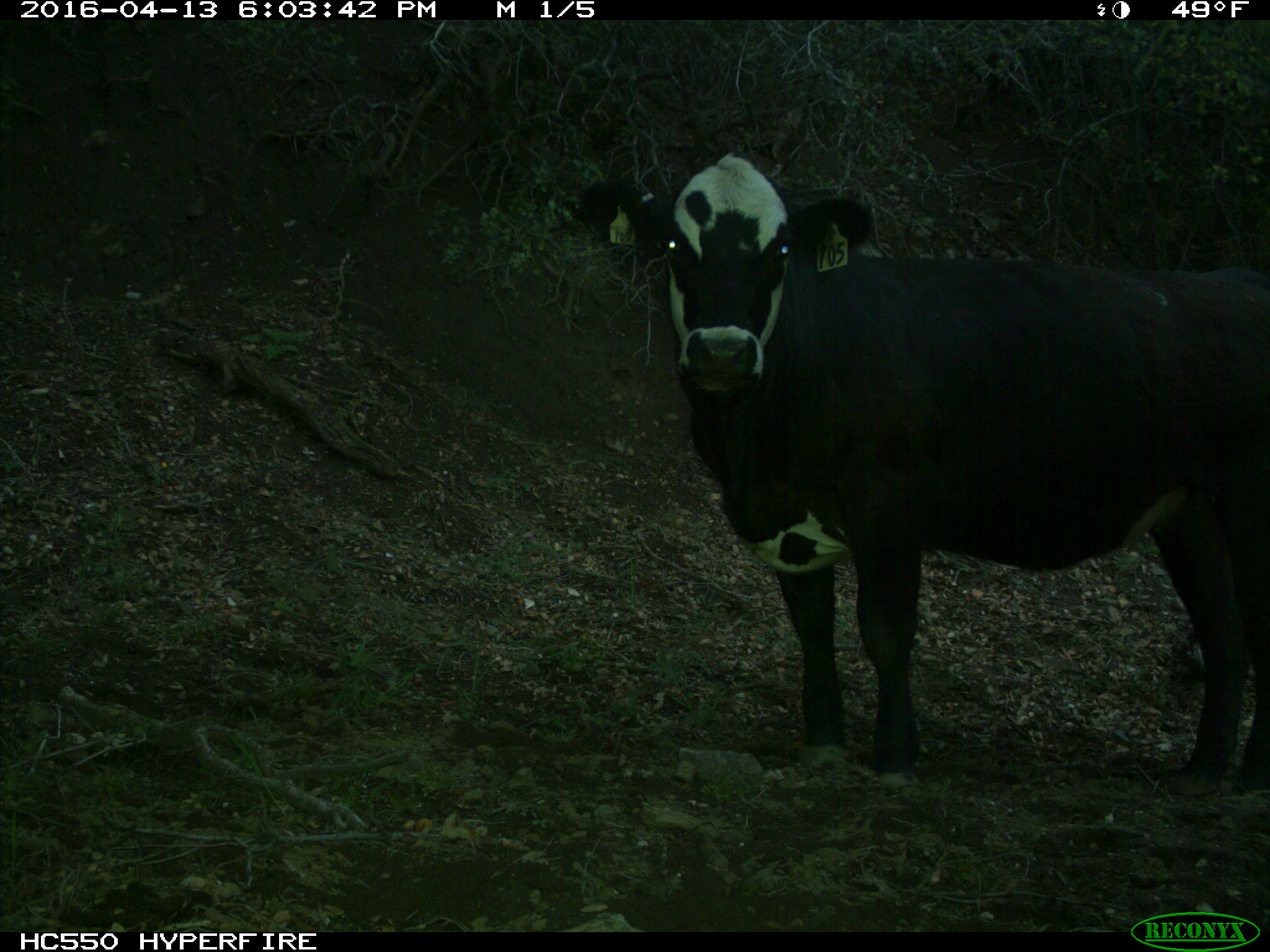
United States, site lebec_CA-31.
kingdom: Animalia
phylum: Chordata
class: Mammalia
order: Artiodactyla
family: Bovidae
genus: Bos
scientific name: Bos taurus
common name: domestic cow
Bos taurus (domestic cow).